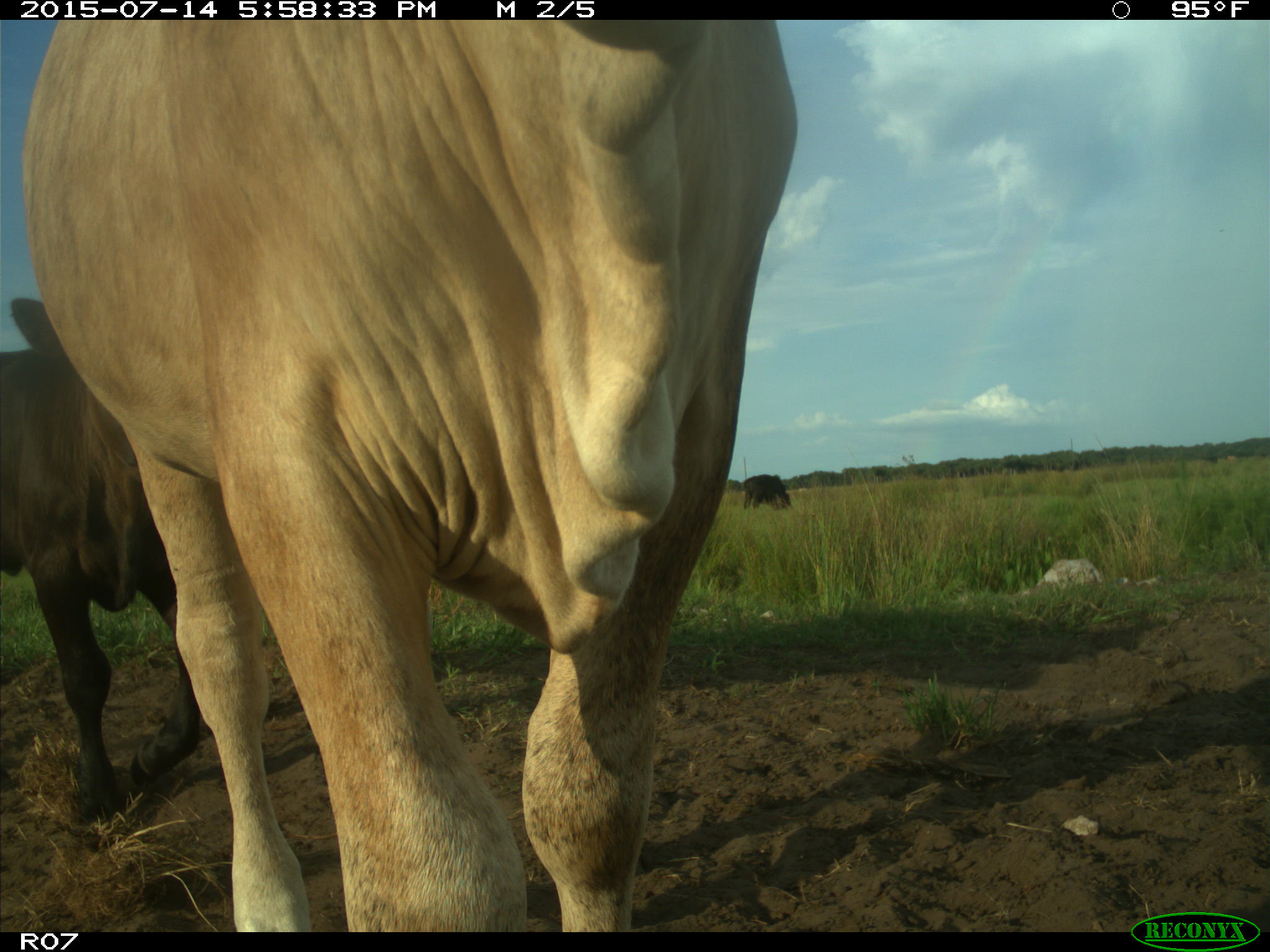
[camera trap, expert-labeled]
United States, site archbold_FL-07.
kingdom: Animalia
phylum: Chordata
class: Mammalia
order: Artiodactyla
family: Bovidae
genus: Bos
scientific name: Bos taurus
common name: domestic cow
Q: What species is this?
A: Bos taurus (domestic cow).